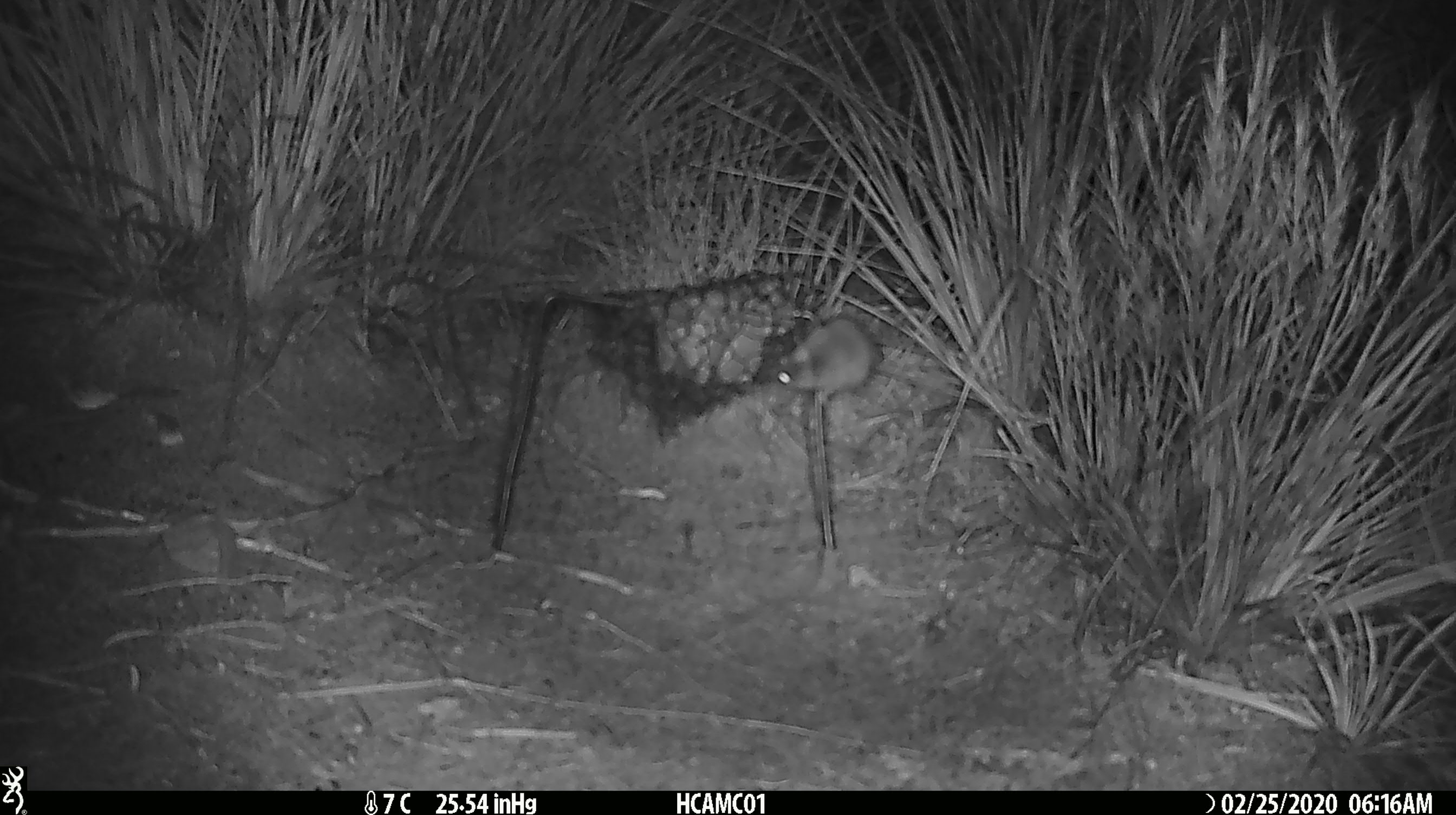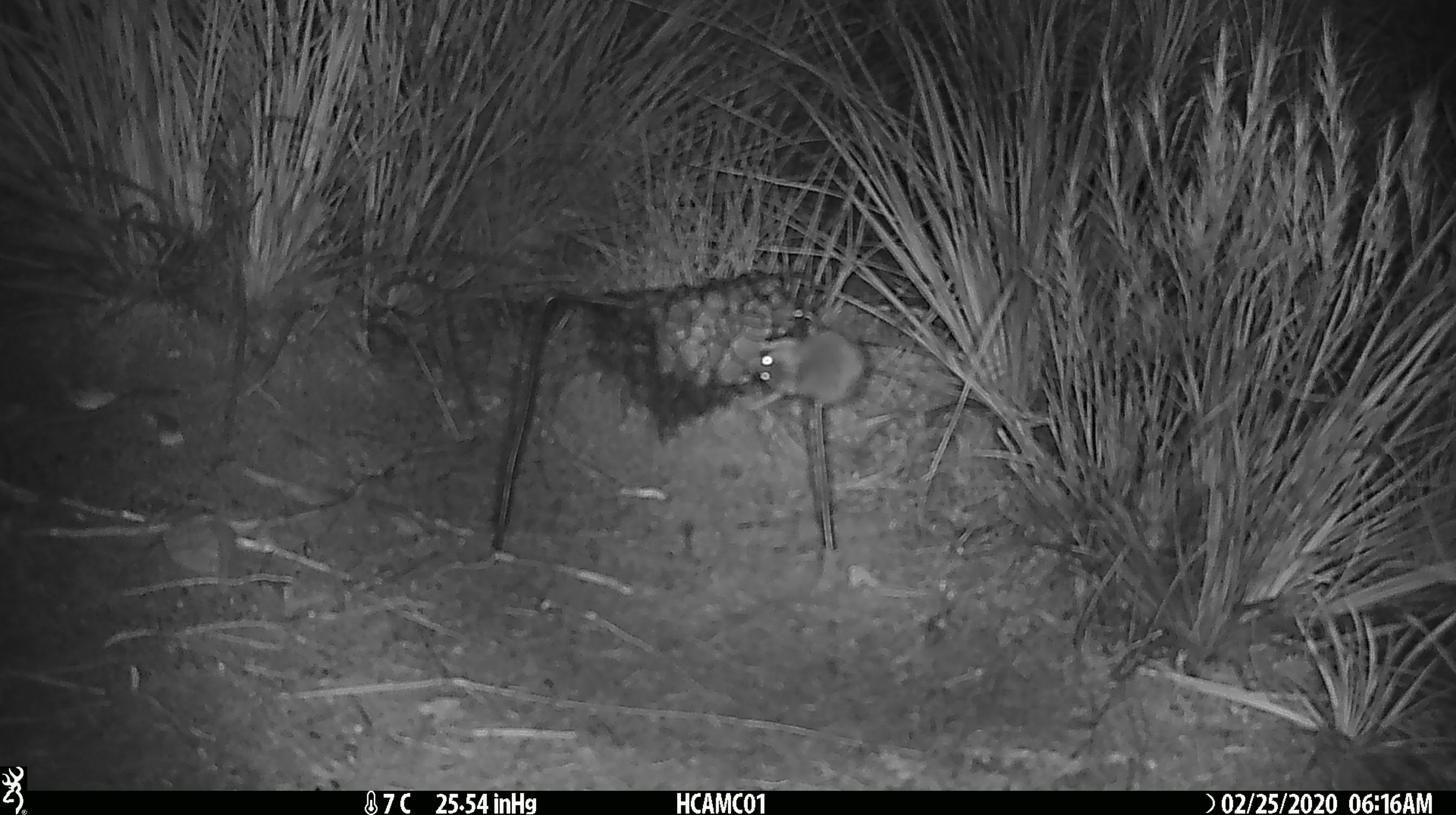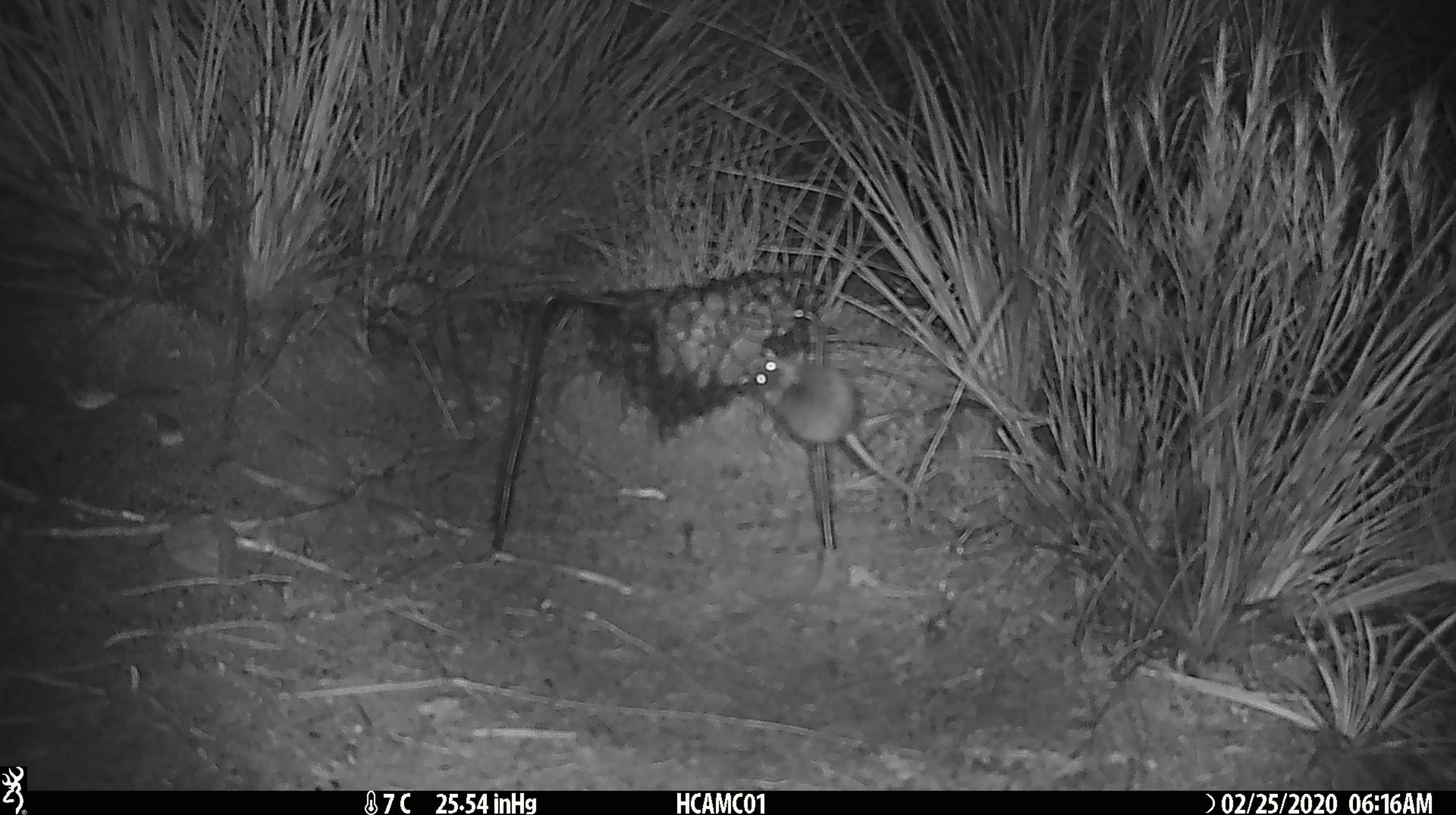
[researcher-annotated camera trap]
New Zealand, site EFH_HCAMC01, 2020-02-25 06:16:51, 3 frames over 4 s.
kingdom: Animalia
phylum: Chordata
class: Mammalia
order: Rodentia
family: Muridae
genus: Mus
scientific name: Mus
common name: mouse